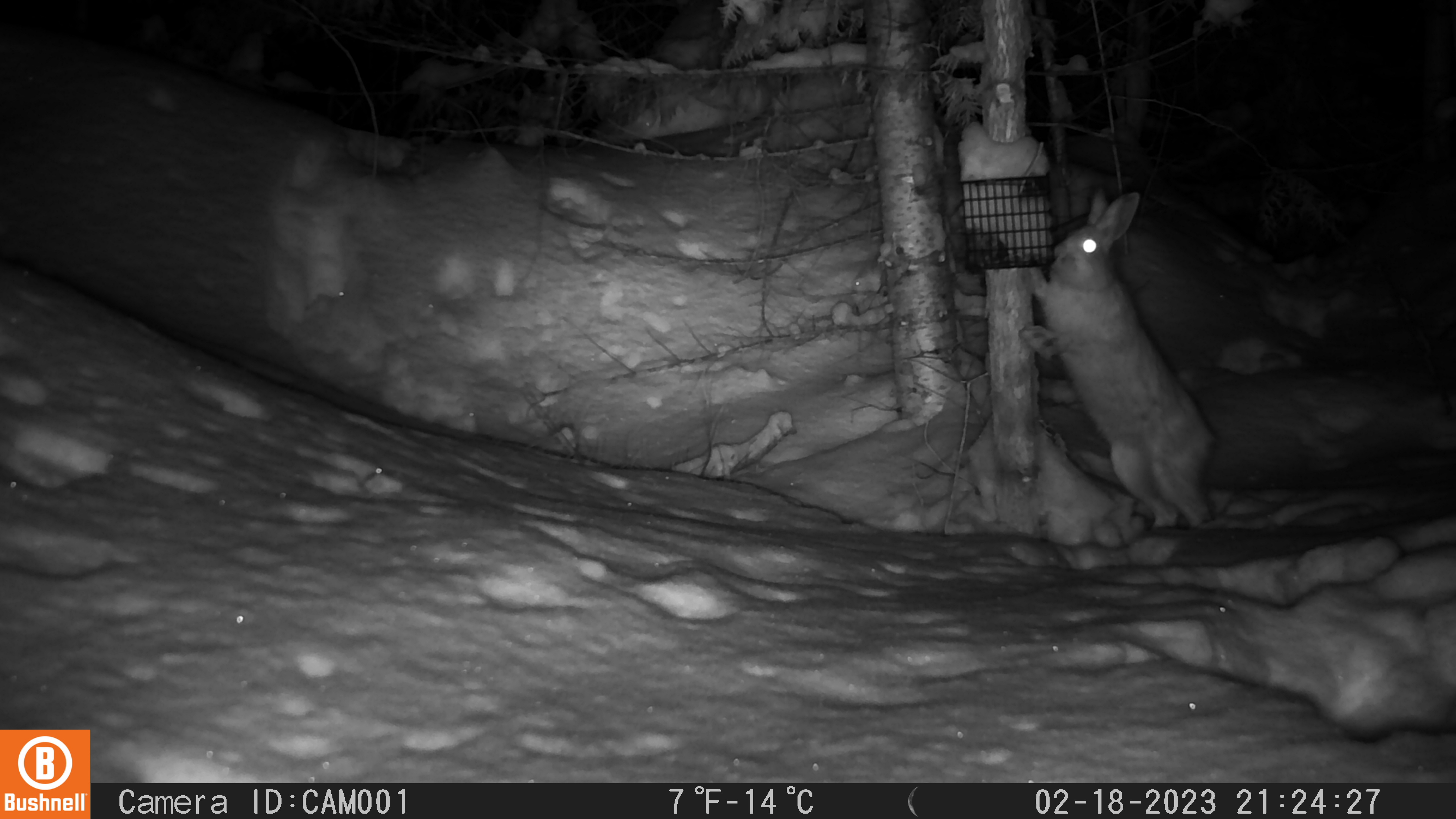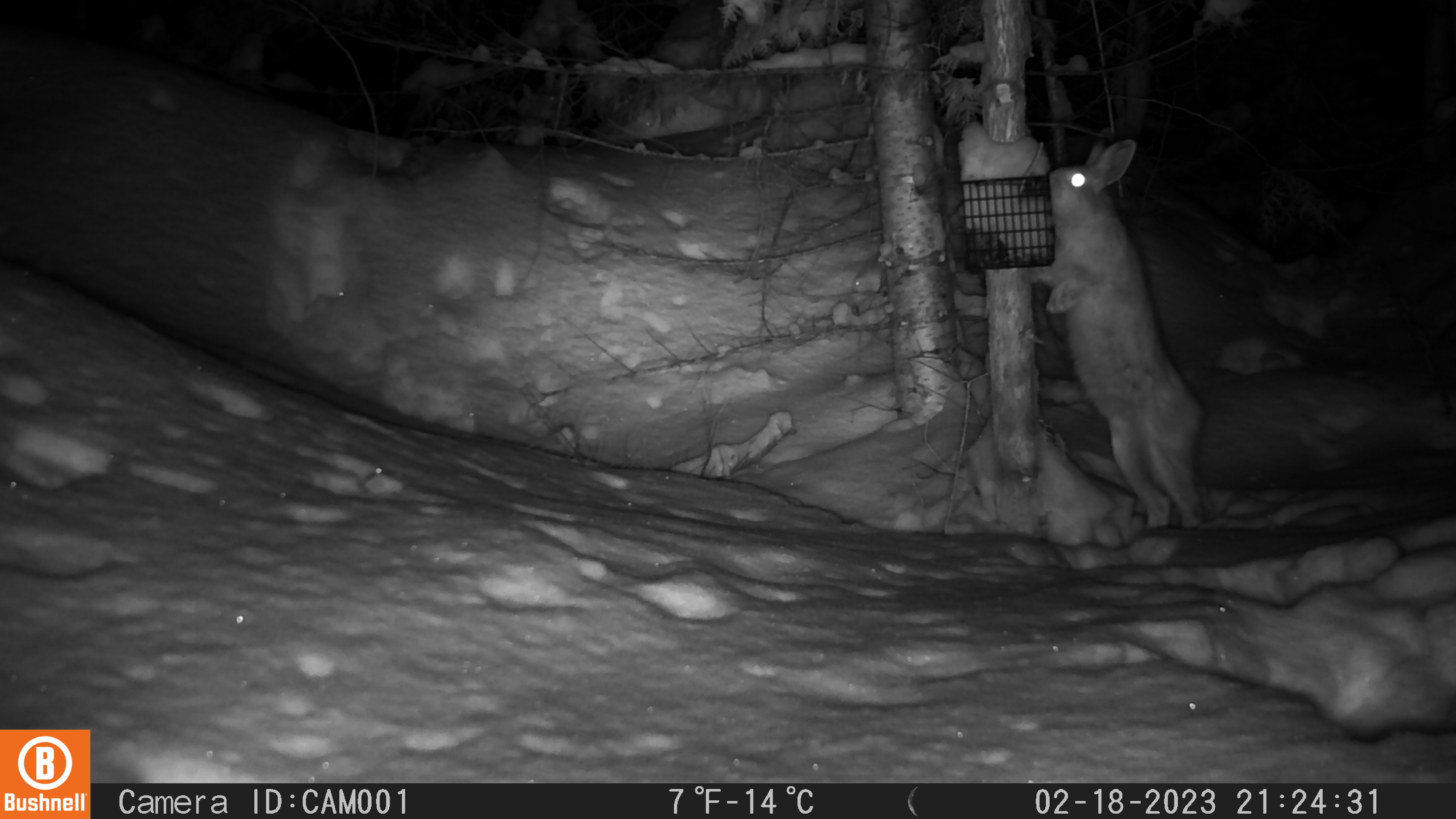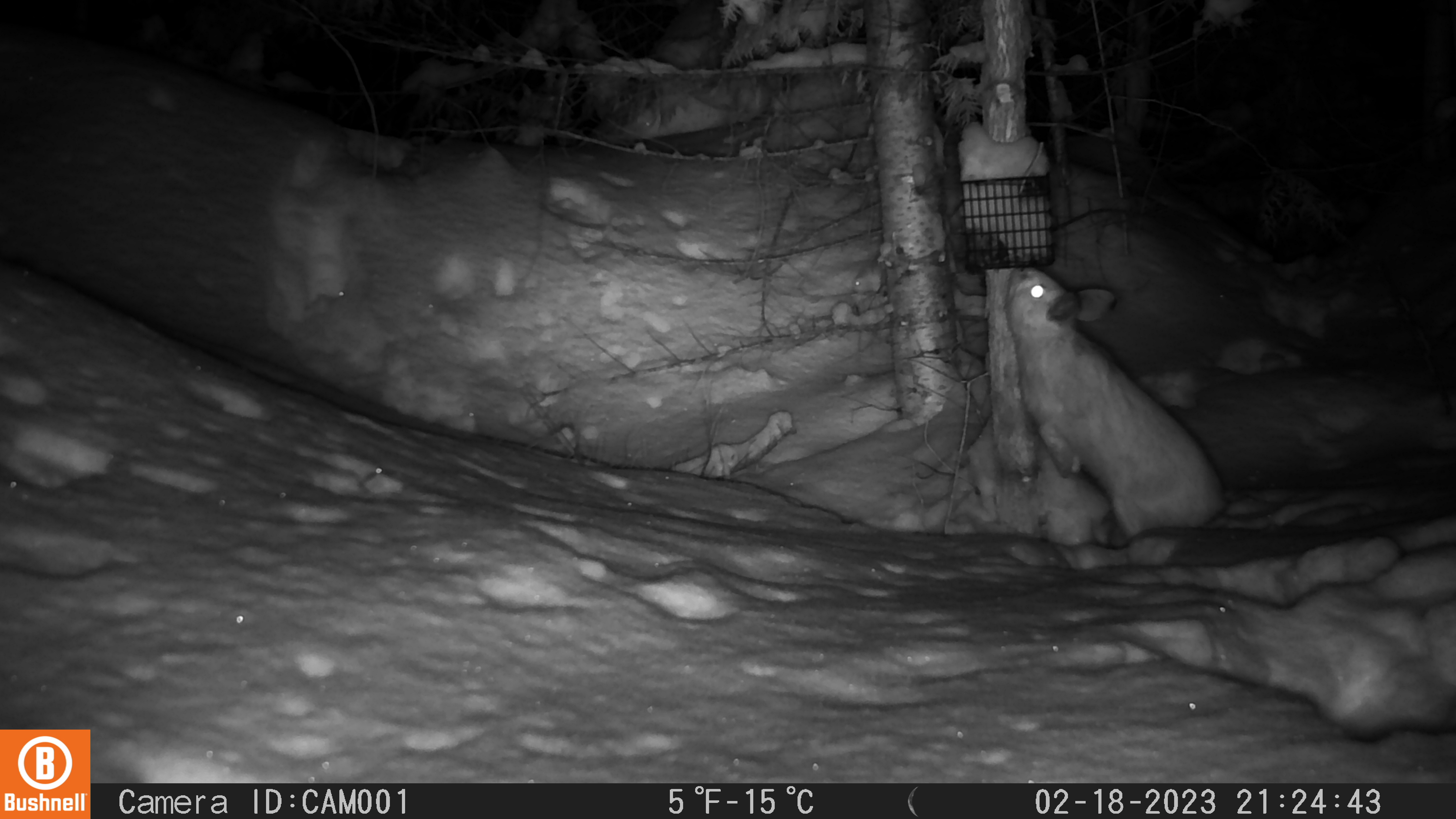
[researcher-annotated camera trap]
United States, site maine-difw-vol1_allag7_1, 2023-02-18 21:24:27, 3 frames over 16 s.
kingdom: Animalia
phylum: Chordata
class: Mammalia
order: Lagomorpha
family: Leporidae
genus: Lepus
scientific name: Lepus americanus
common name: snowshoe hare